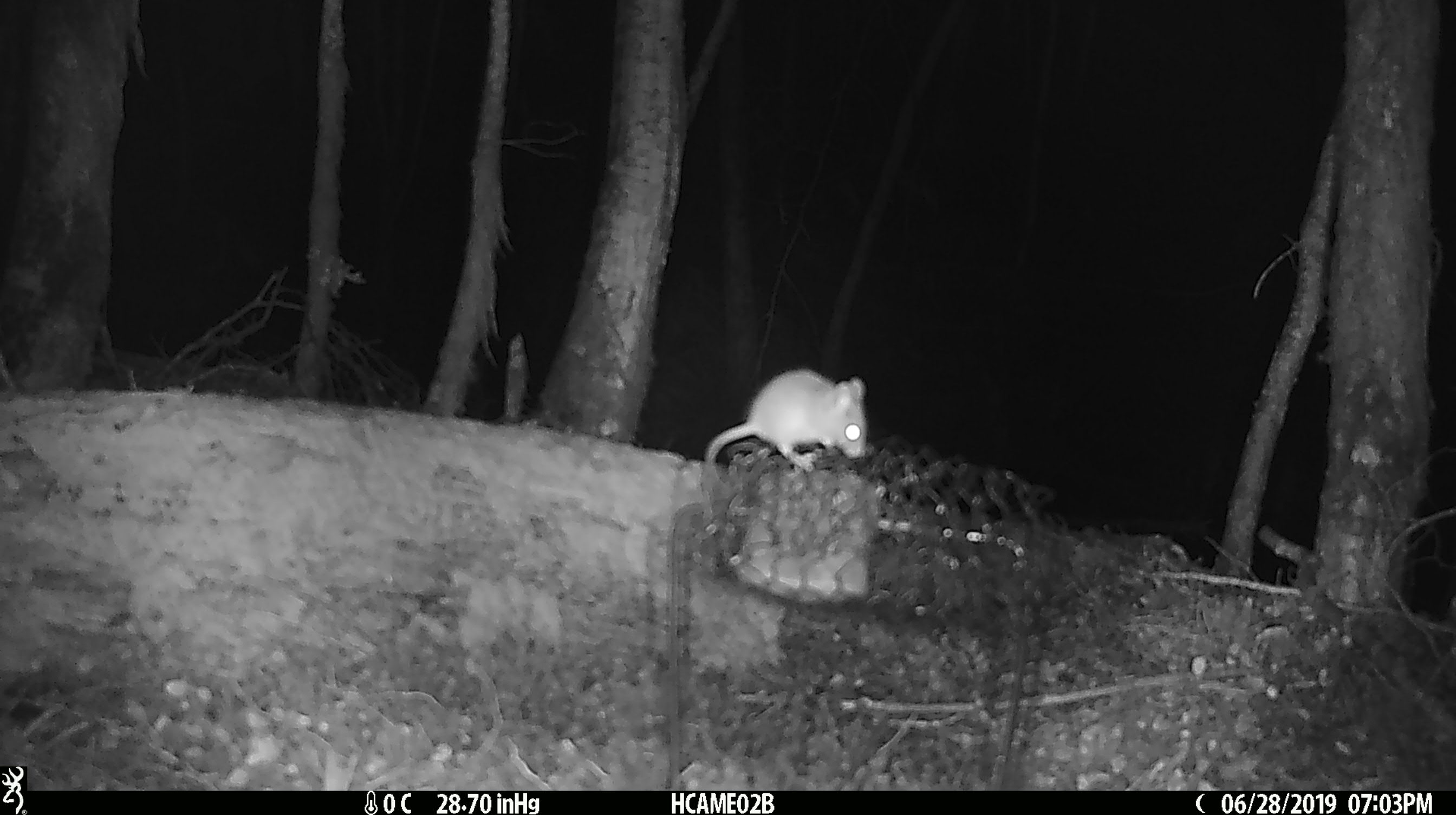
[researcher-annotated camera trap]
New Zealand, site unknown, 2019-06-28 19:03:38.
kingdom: Animalia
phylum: Chordata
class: Mammalia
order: Rodentia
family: Muridae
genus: Mus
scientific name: Mus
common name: mouse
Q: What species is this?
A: Mouse (Mus).